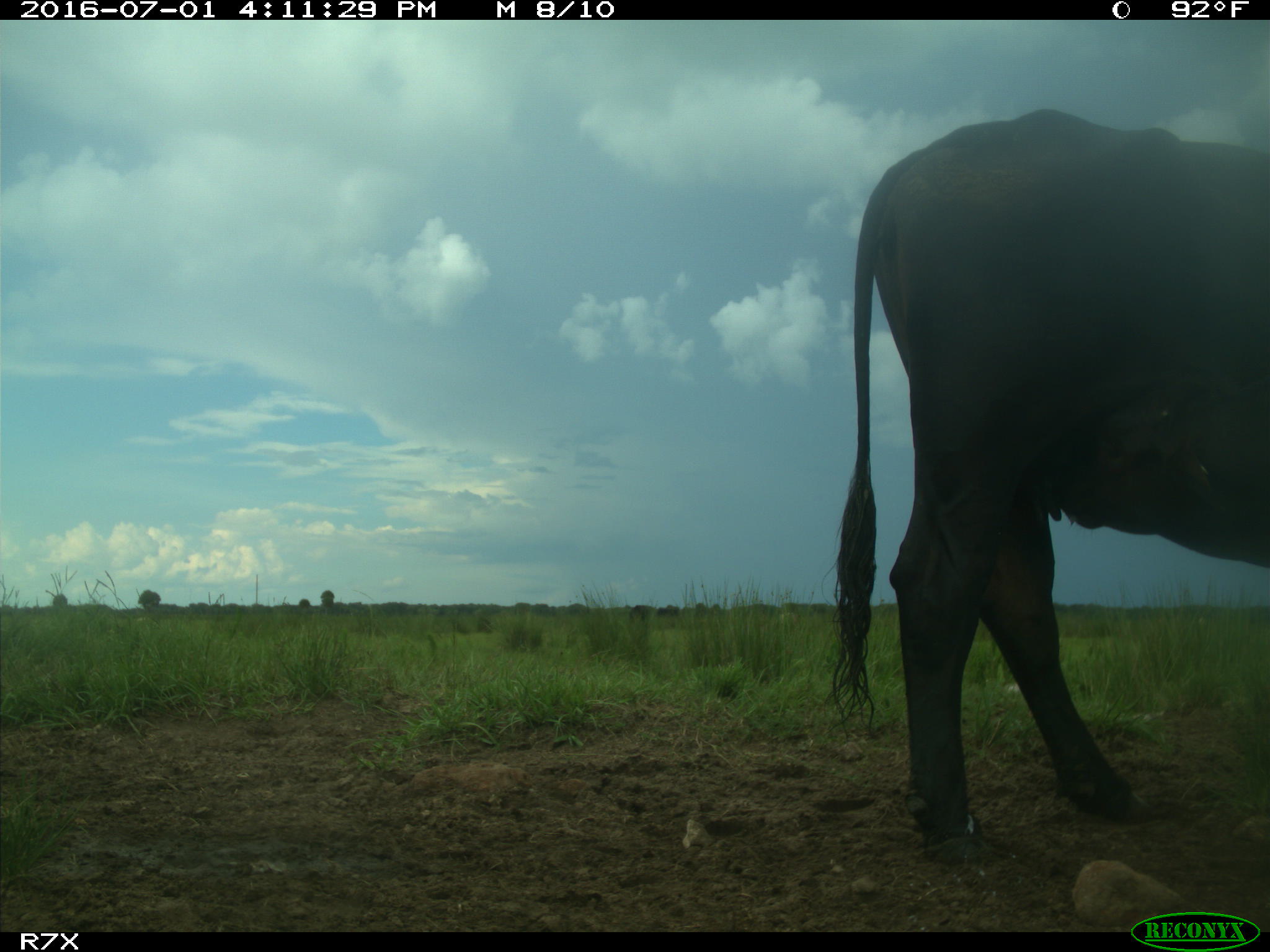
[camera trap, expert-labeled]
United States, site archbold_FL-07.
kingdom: Animalia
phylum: Chordata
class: Mammalia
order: Artiodactyla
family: Bovidae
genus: Bos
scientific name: Bos taurus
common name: domestic cow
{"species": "Bos taurus (domestic cow)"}